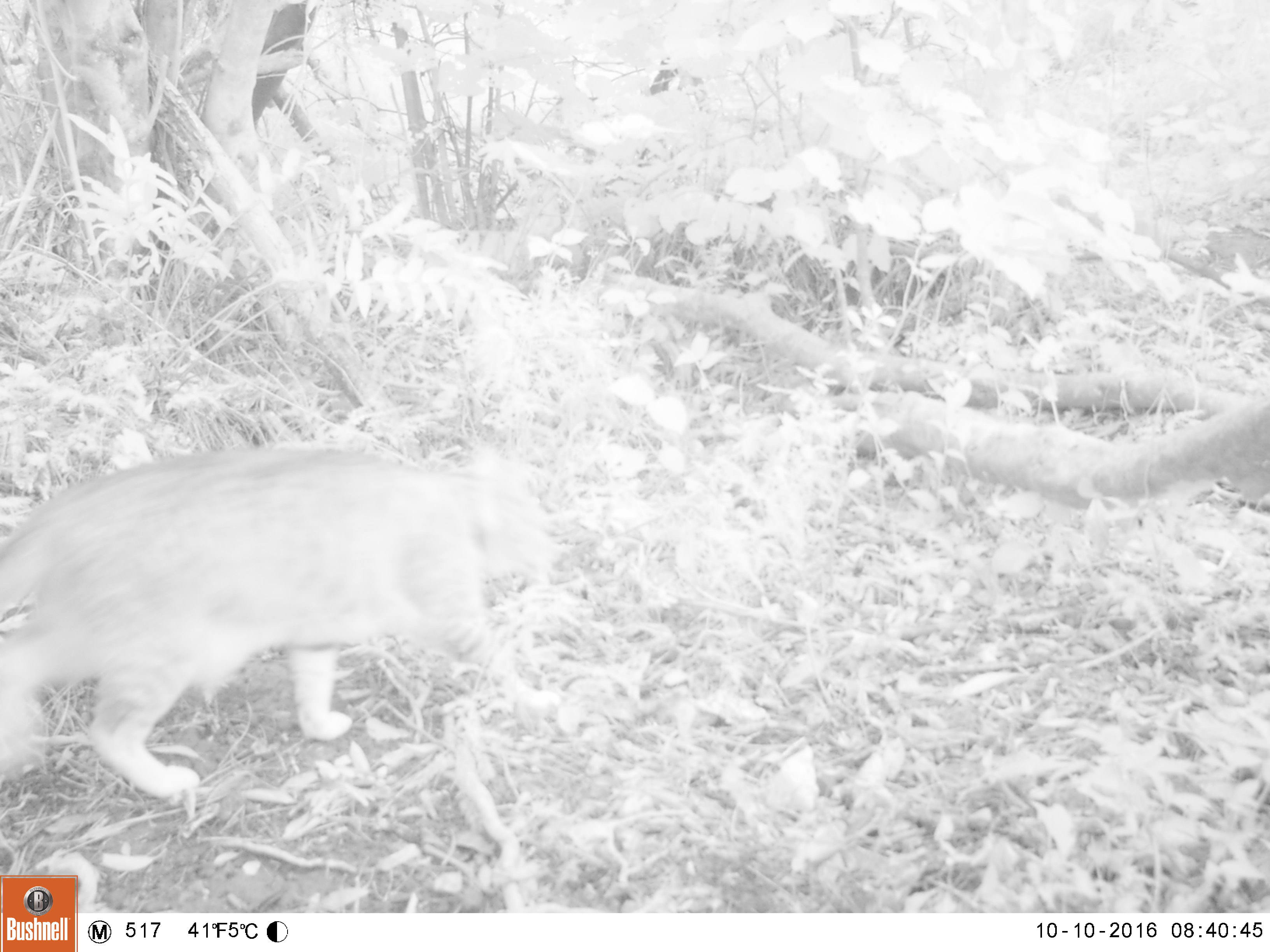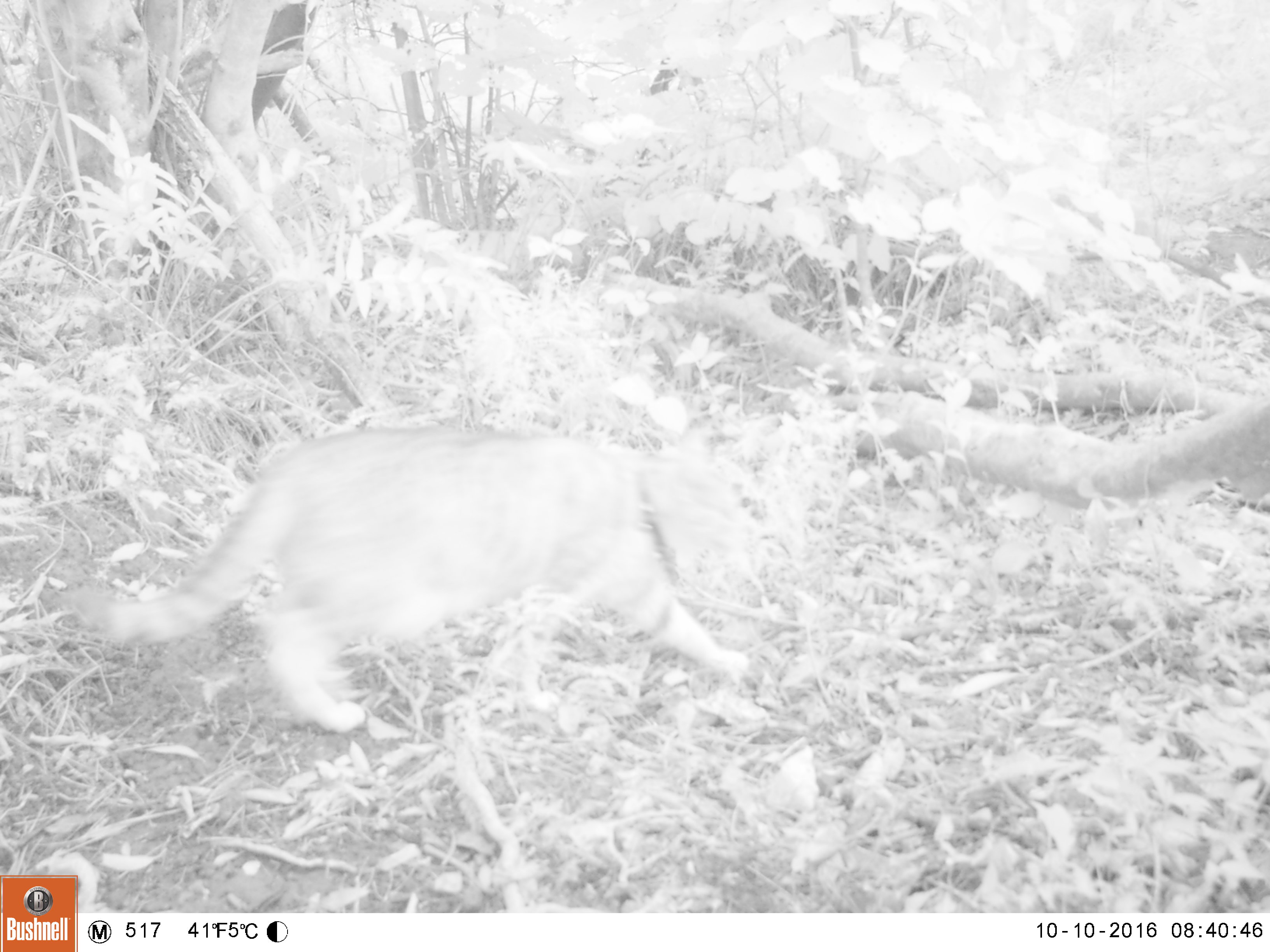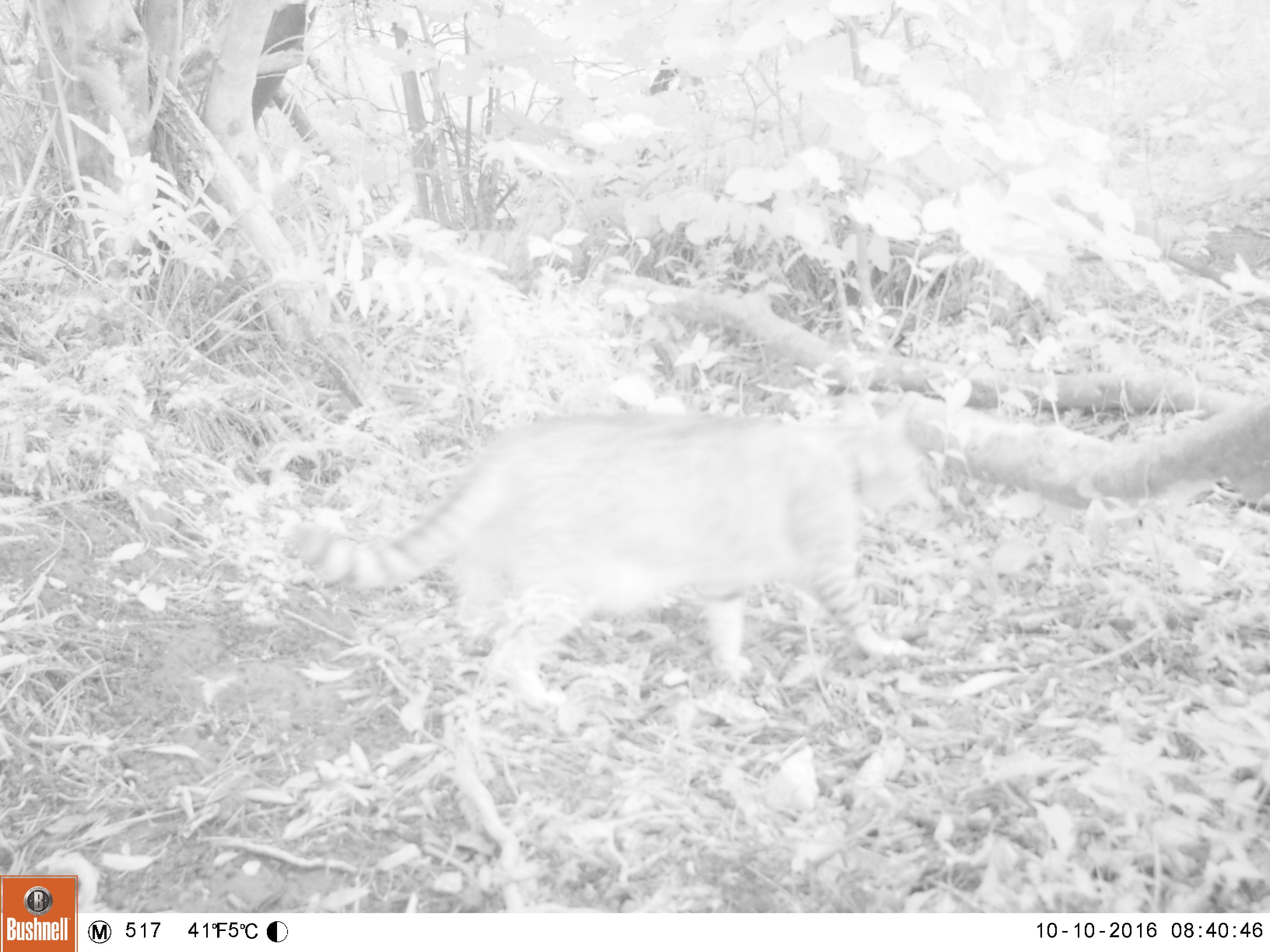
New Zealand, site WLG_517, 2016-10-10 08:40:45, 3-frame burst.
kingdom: Animalia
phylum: Chordata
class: Mammalia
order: Carnivora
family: Felidae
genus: Felis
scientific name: Felis catus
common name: domestic cat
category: cat